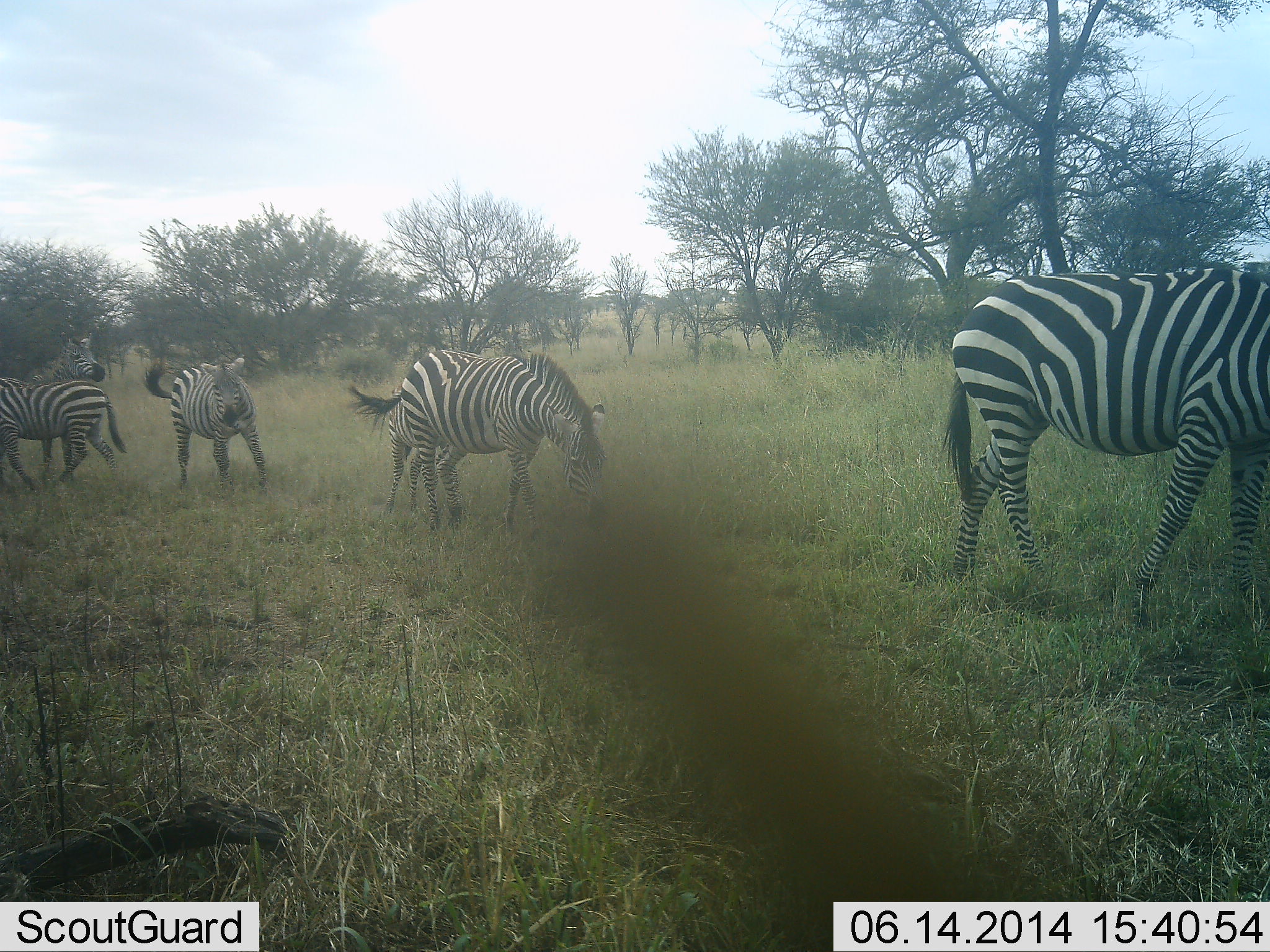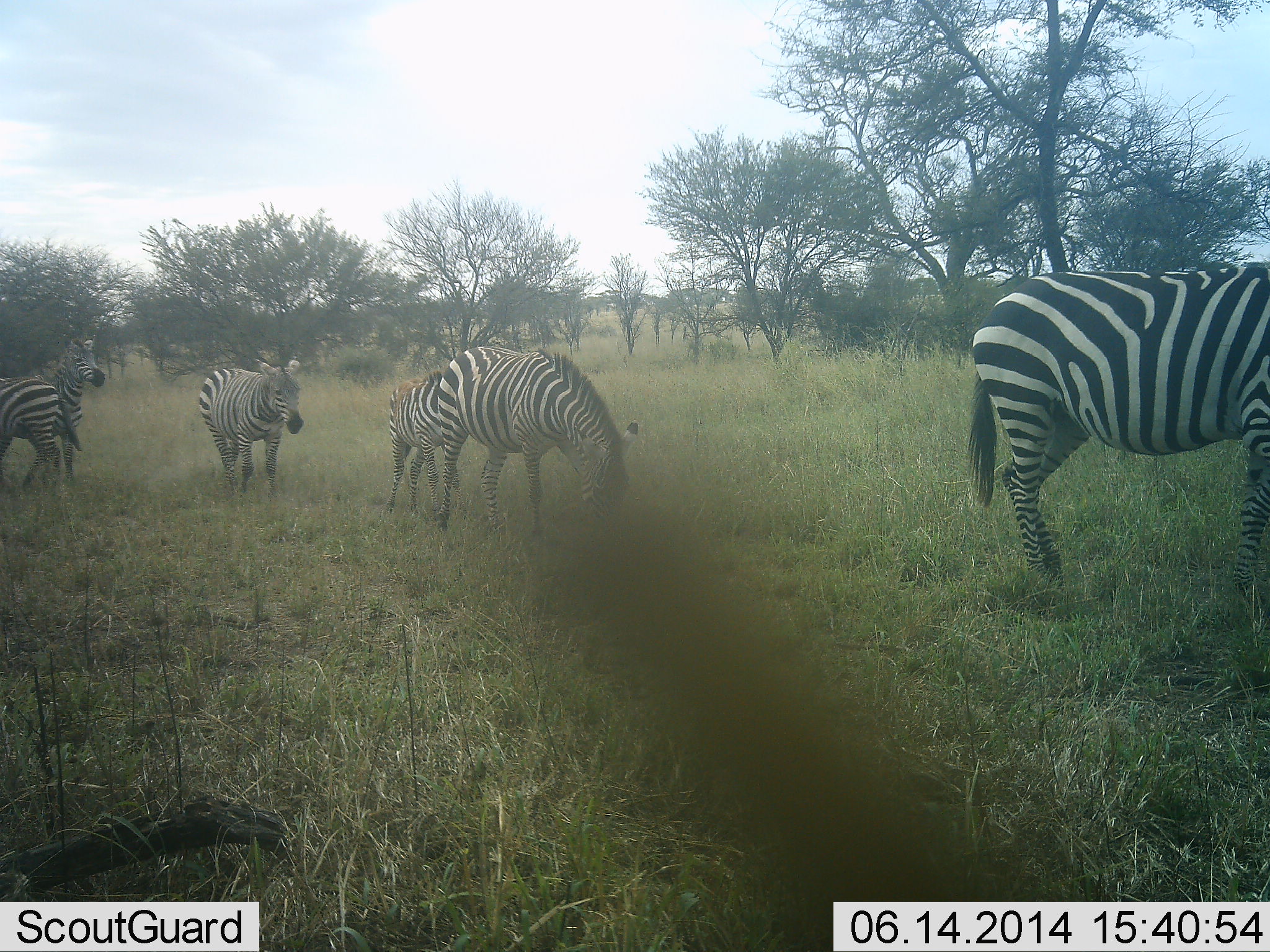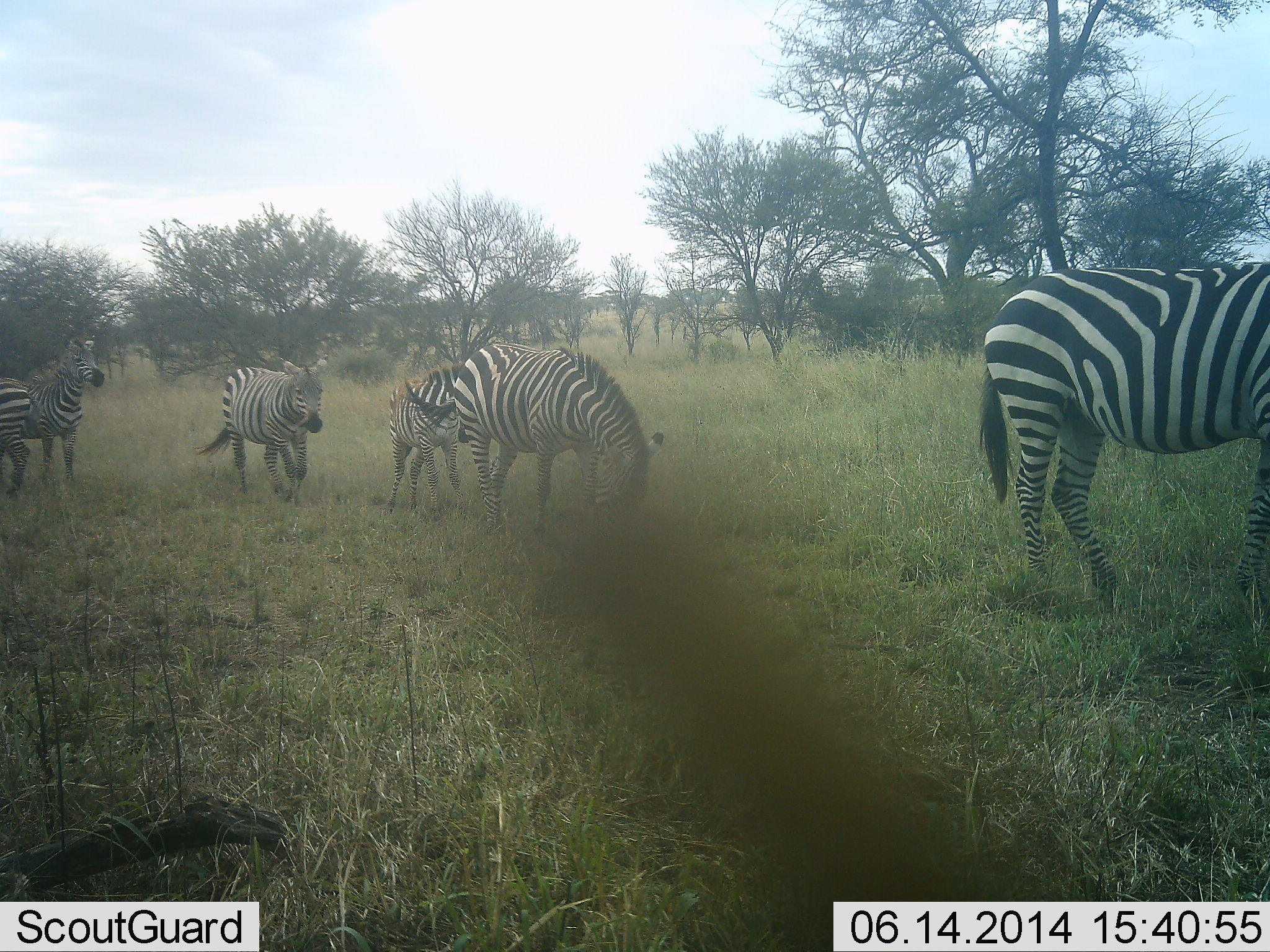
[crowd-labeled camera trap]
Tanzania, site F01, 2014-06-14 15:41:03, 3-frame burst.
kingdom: Animalia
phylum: Chordata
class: Mammalia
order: Perissodactyla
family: Equidae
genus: Equus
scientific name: Equus quagga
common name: plains zebra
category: zebra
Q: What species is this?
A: Zebra (plains zebra) (Equus quagga).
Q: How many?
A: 6.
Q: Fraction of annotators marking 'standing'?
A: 50%.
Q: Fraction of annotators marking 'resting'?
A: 0%.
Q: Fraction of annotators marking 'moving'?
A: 100%.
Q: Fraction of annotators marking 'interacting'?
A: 0%.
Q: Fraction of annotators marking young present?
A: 10%.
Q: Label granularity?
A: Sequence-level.